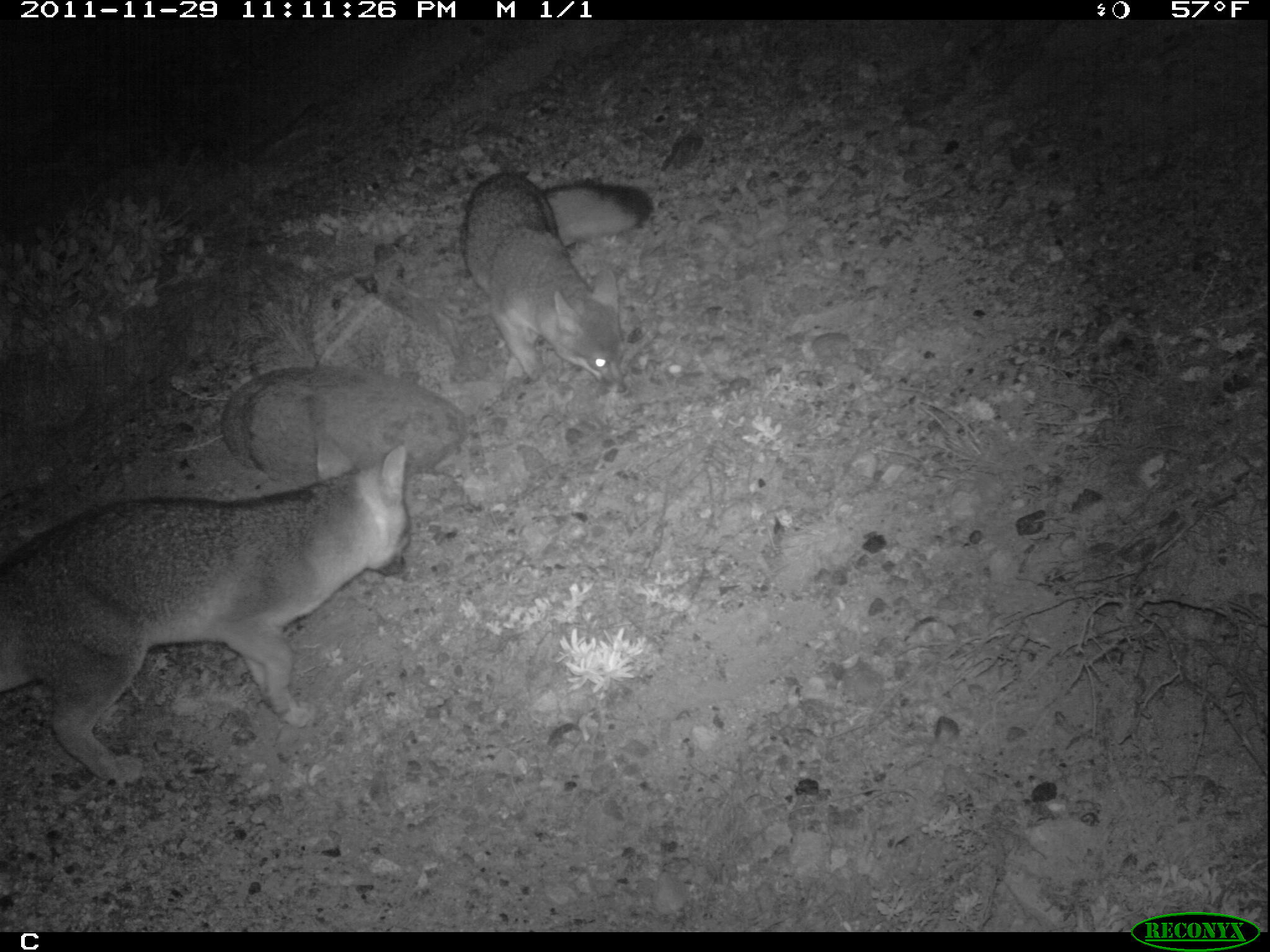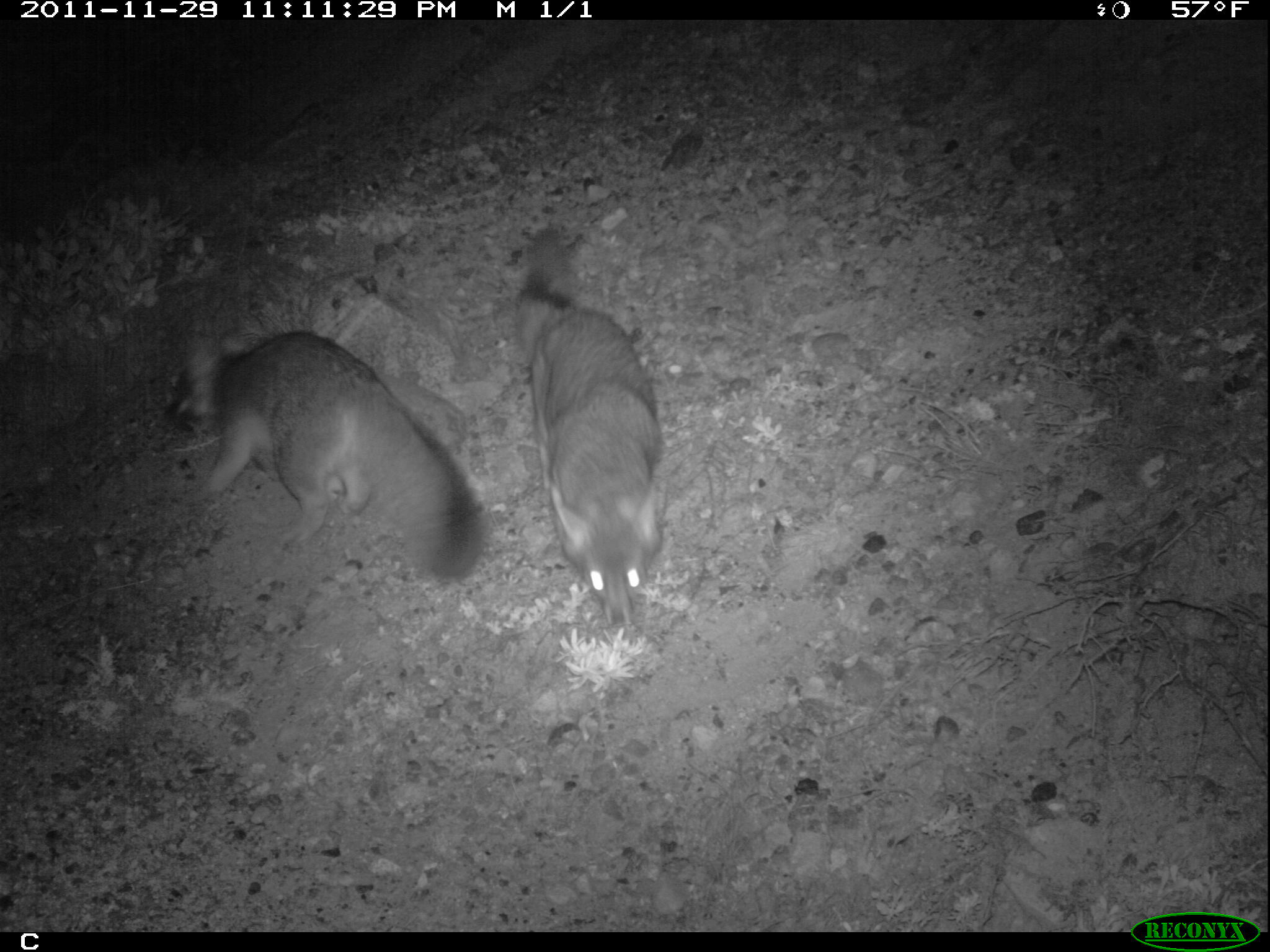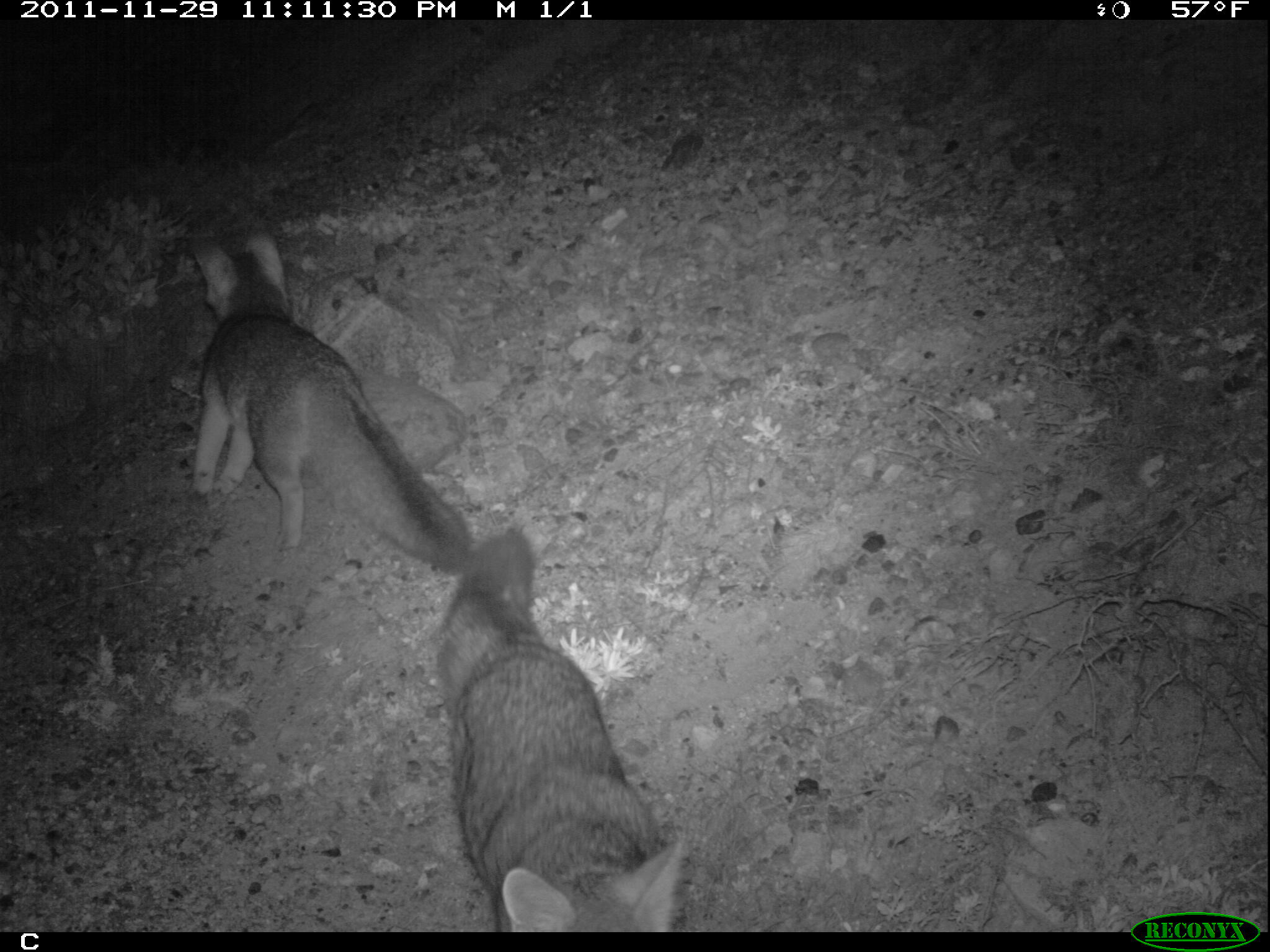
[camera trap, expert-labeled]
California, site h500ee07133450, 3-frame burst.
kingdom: Animalia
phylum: Chordata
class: Mammalia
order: Carnivora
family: Canidae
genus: Urocyon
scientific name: Urocyon littoralis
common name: island fox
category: fox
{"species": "fox (island fox) (Urocyon littoralis)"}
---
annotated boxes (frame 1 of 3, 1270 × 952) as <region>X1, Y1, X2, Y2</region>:
fox: <region>0, 438, 410, 784</region>; <region>462, 171, 652, 392</region>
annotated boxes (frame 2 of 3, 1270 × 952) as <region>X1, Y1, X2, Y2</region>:
fox: <region>164, 328, 483, 582</region>; <region>510, 229, 664, 625</region>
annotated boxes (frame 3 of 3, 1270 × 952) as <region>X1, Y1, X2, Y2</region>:
fox: <region>188, 221, 471, 572</region>; <region>440, 522, 684, 928</region>